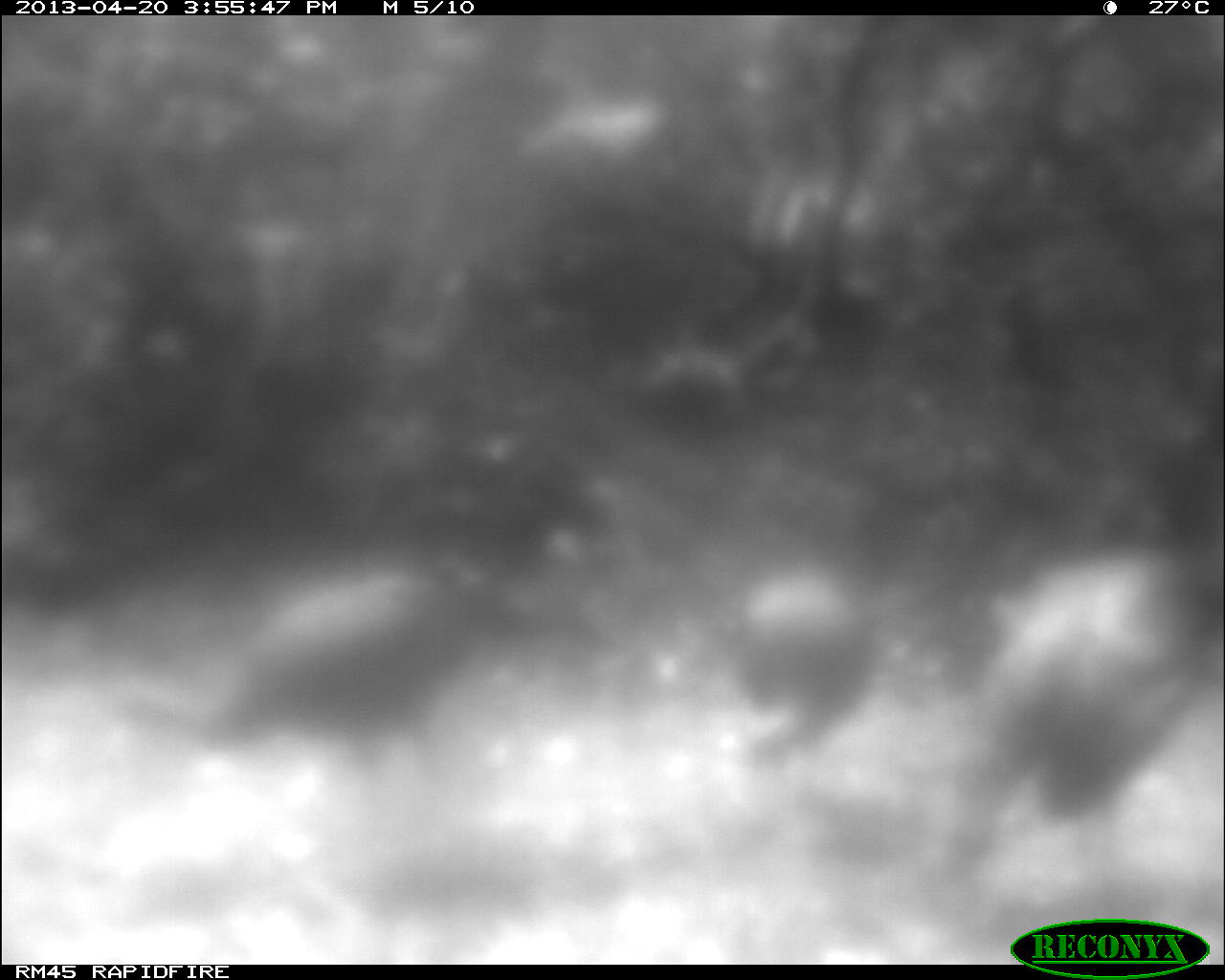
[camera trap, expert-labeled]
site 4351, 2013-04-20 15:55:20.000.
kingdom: Animalia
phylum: Chordata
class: Aves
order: Galliformes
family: Phasianidae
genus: Meleagris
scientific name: Meleagris ocellata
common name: ocellated turkey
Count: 3.